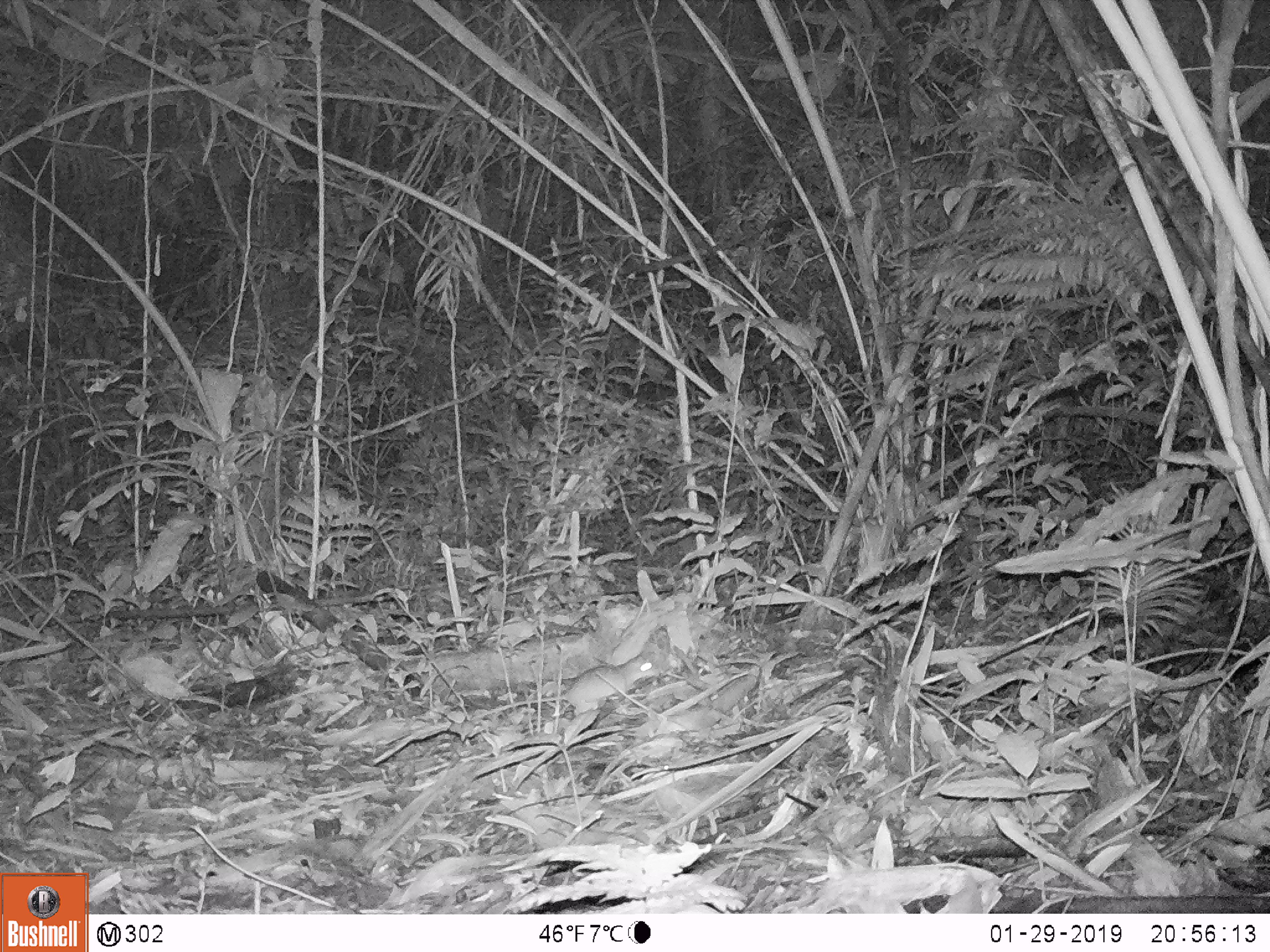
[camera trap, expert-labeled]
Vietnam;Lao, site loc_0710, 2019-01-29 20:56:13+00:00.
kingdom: Animalia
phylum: Chordata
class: Mammalia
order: Rodentia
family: Muridae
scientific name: Muridae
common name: old-world mice and rats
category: unidentified murid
Unidentified murid (old-world mice and rats) (Muridae). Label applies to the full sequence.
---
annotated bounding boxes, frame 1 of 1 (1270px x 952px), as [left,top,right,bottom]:
unidentified murid: [481,654,660,716]